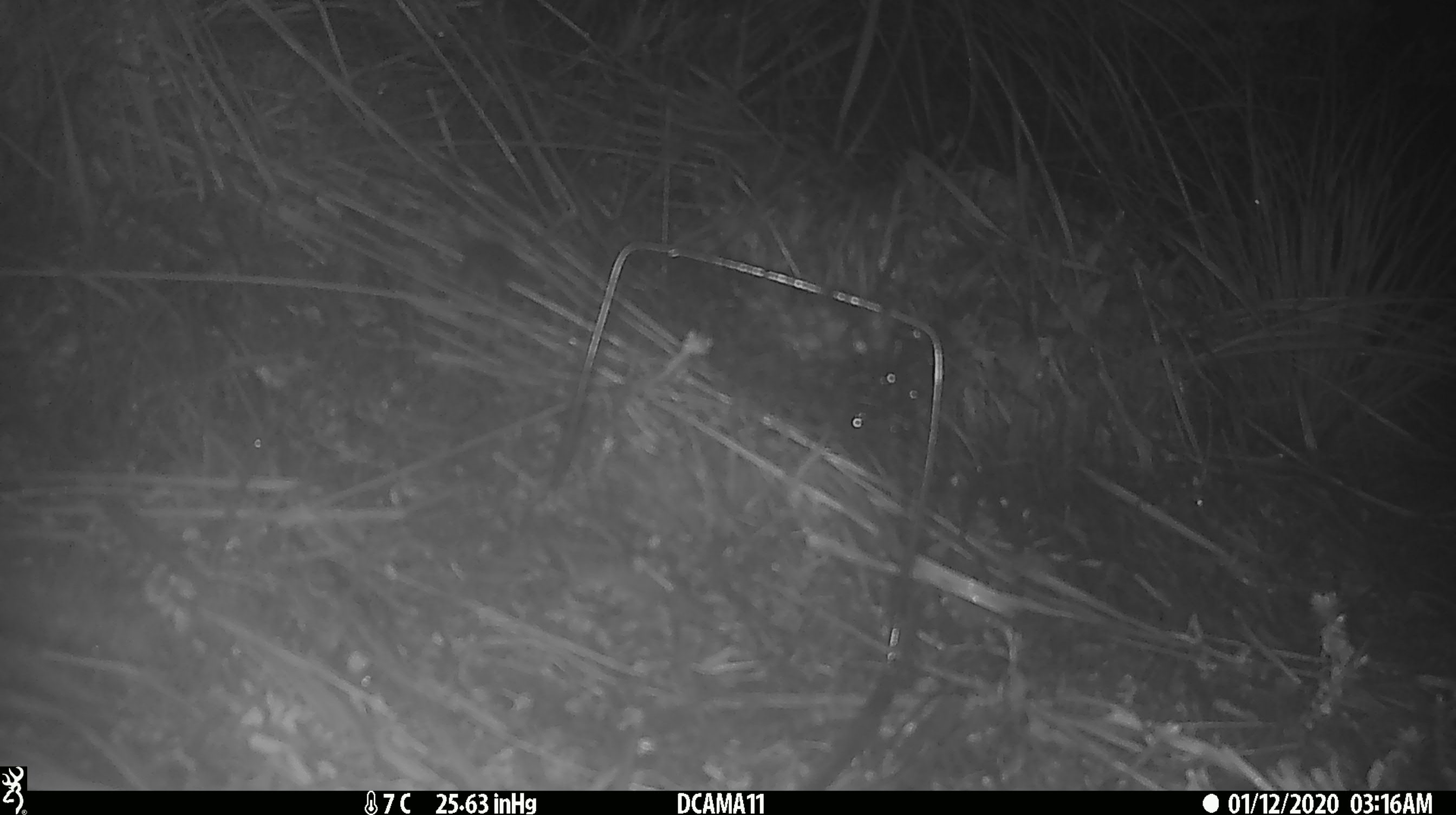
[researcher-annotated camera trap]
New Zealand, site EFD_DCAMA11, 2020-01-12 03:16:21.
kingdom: Animalia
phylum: Chordata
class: Mammalia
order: Rodentia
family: Muridae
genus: Mus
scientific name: Mus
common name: mouse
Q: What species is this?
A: Mouse (Mus).